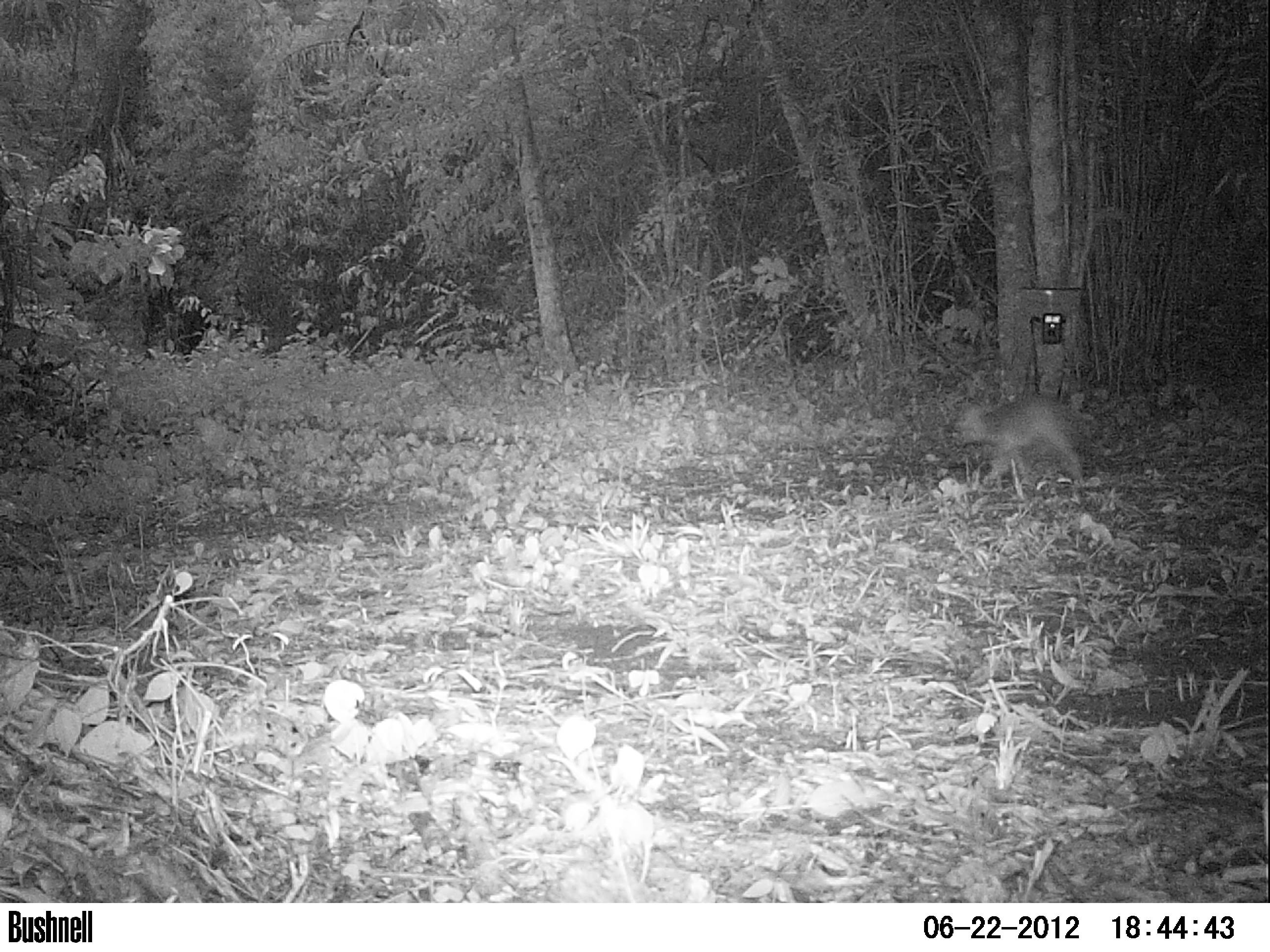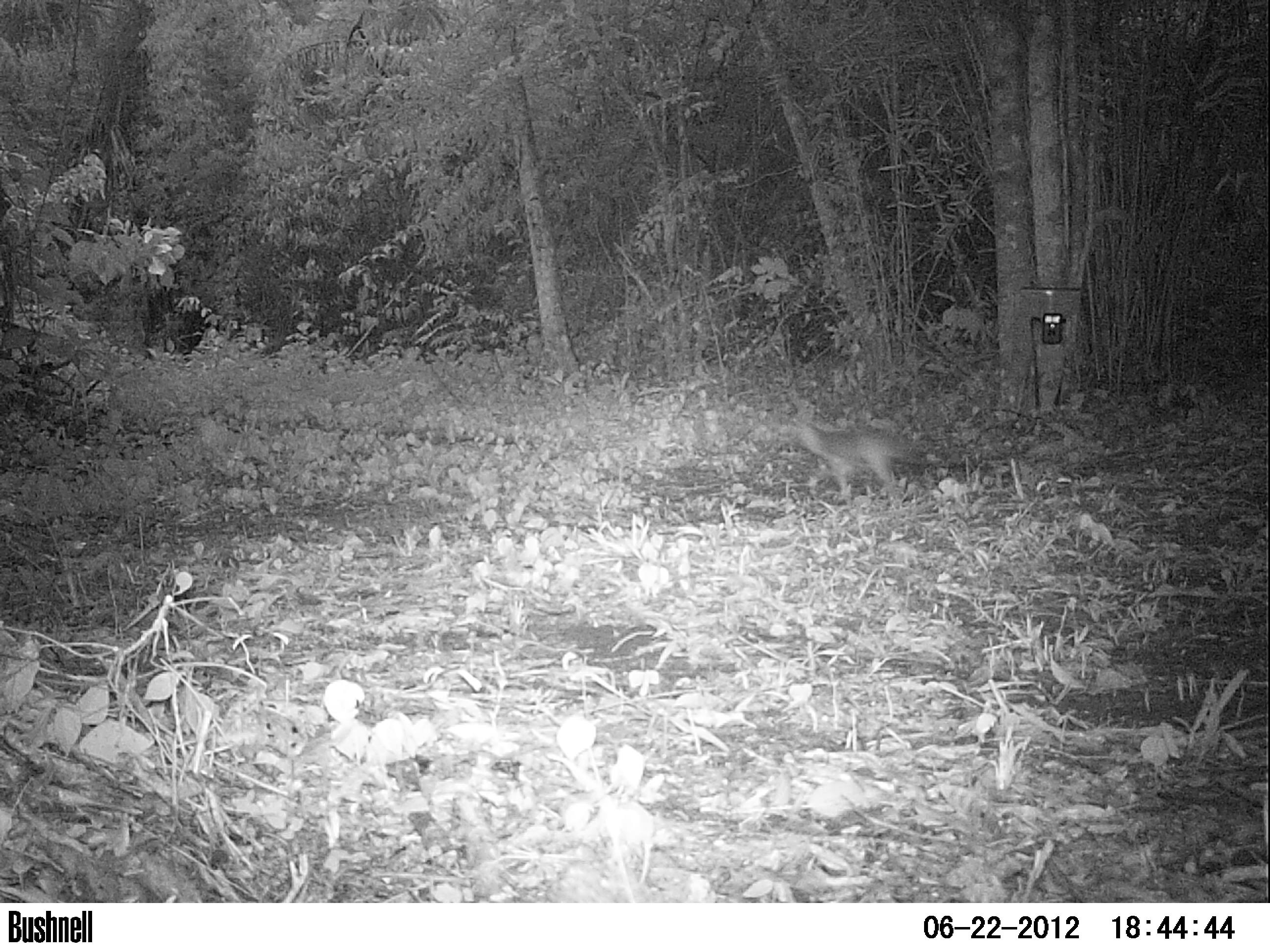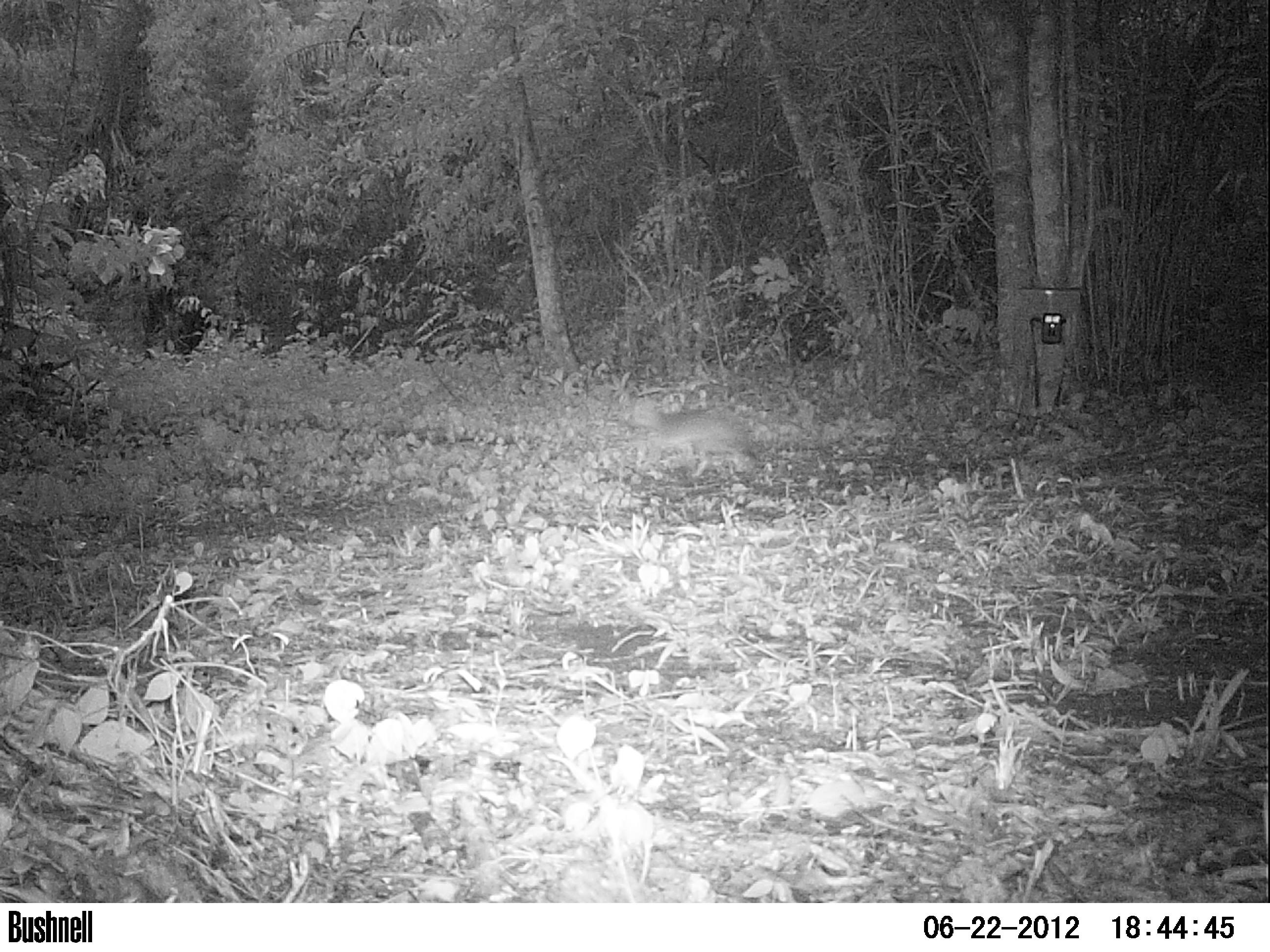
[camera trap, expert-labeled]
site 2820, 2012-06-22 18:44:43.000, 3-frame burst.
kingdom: Animalia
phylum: Chordata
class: Mammalia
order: Carnivora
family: Canidae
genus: Urocyon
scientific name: Urocyon cinereoargenteus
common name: gray fox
Urocyon cinereoargenteus (gray fox), count 1, age adult.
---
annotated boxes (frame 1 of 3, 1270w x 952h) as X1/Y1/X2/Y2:
urocyon cinereoargenteus: 949/391/1123/497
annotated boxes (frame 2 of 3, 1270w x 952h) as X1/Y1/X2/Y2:
urocyon cinereoargenteus: 777/418/956/504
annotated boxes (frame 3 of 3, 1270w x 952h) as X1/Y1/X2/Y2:
urocyon cinereoargenteus: 620/392/764/479